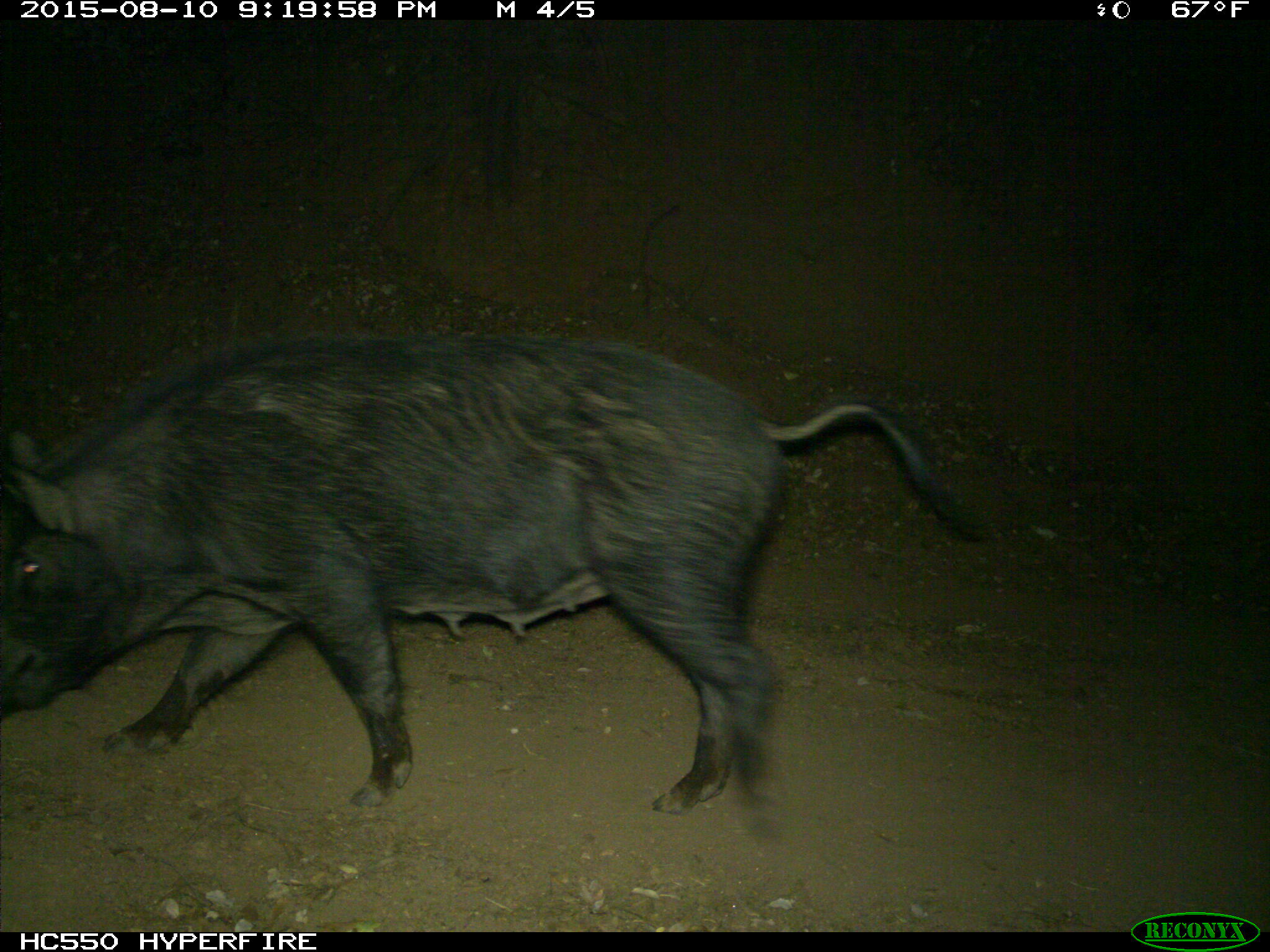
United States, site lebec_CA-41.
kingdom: Animalia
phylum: Chordata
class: Mammalia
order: Artiodactyla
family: Suidae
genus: Sus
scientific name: Sus scrofa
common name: wild boar